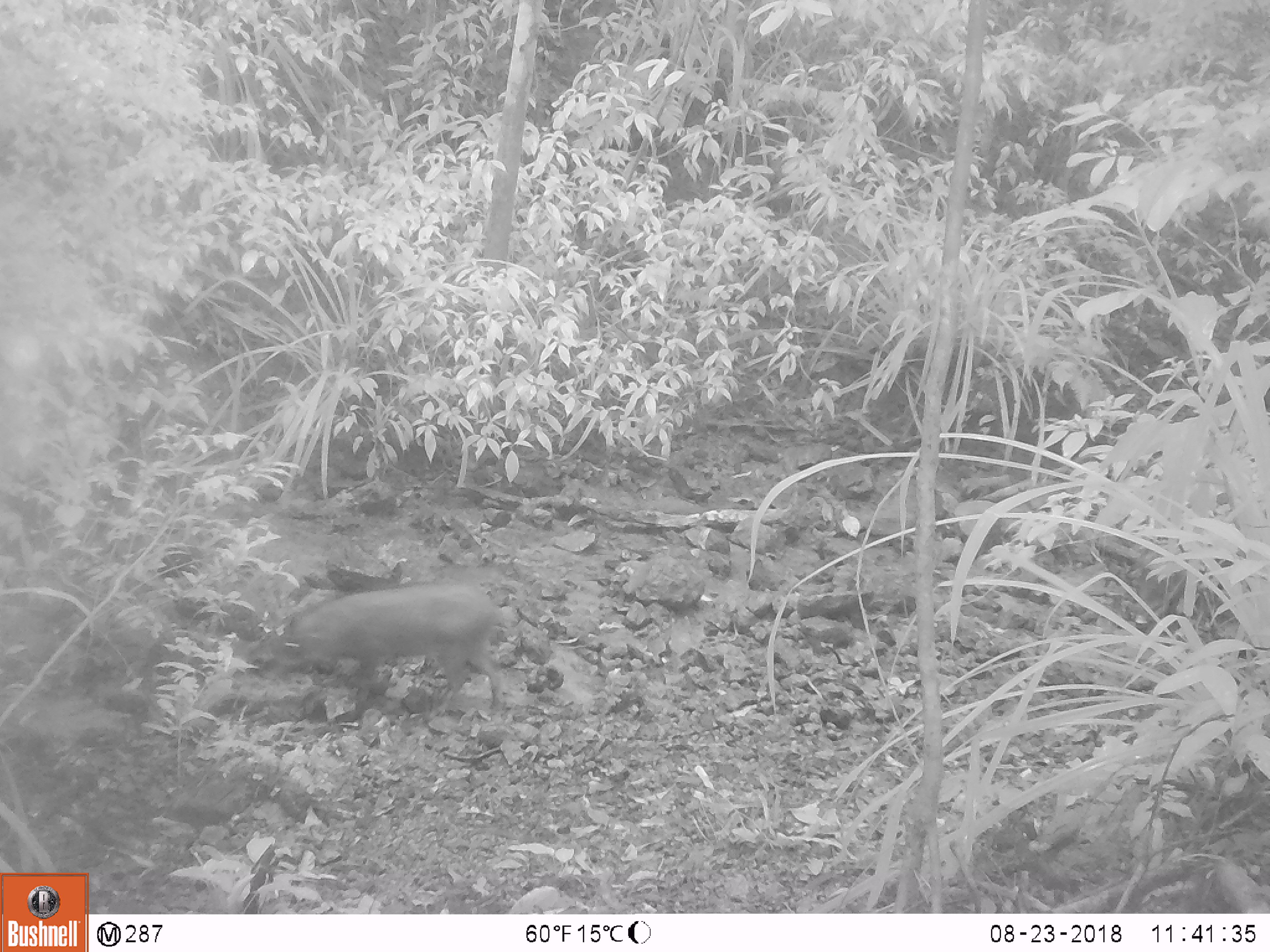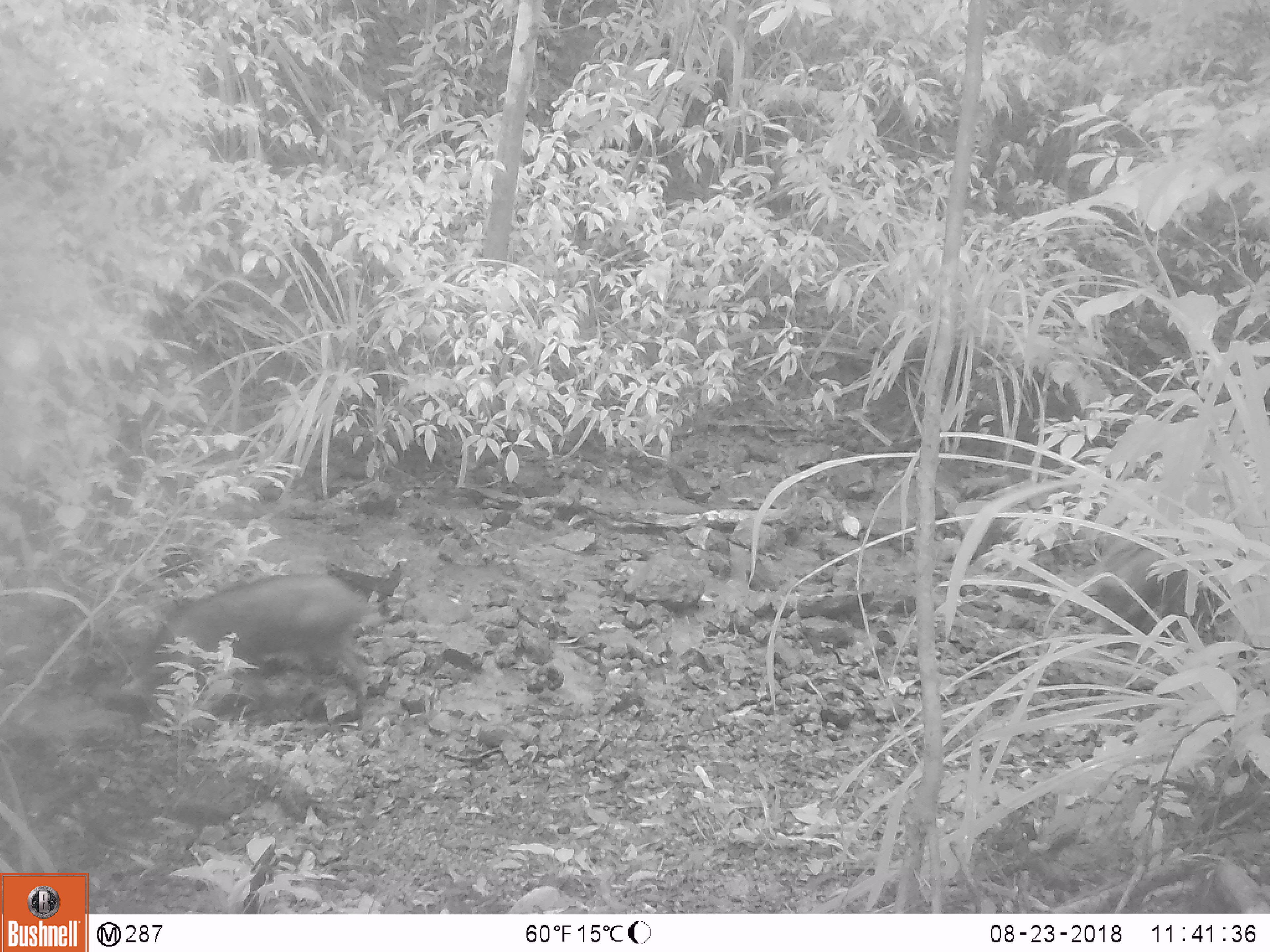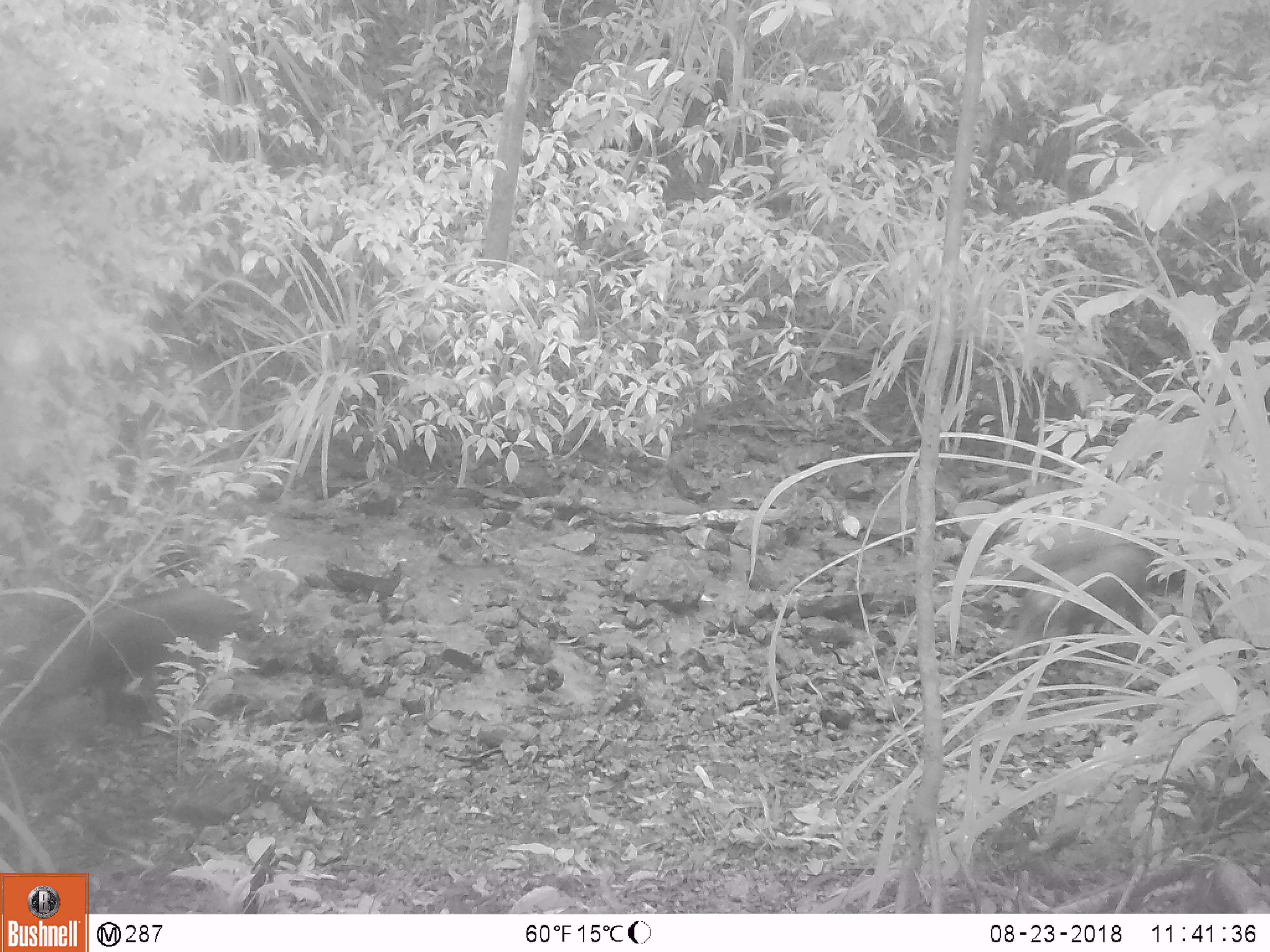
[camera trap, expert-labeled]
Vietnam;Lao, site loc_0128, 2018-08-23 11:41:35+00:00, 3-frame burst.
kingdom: Animalia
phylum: Chordata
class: Mammalia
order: Artiodactyla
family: Suidae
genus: Sus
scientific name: Sus scrofa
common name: eurasian wild pig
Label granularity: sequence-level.